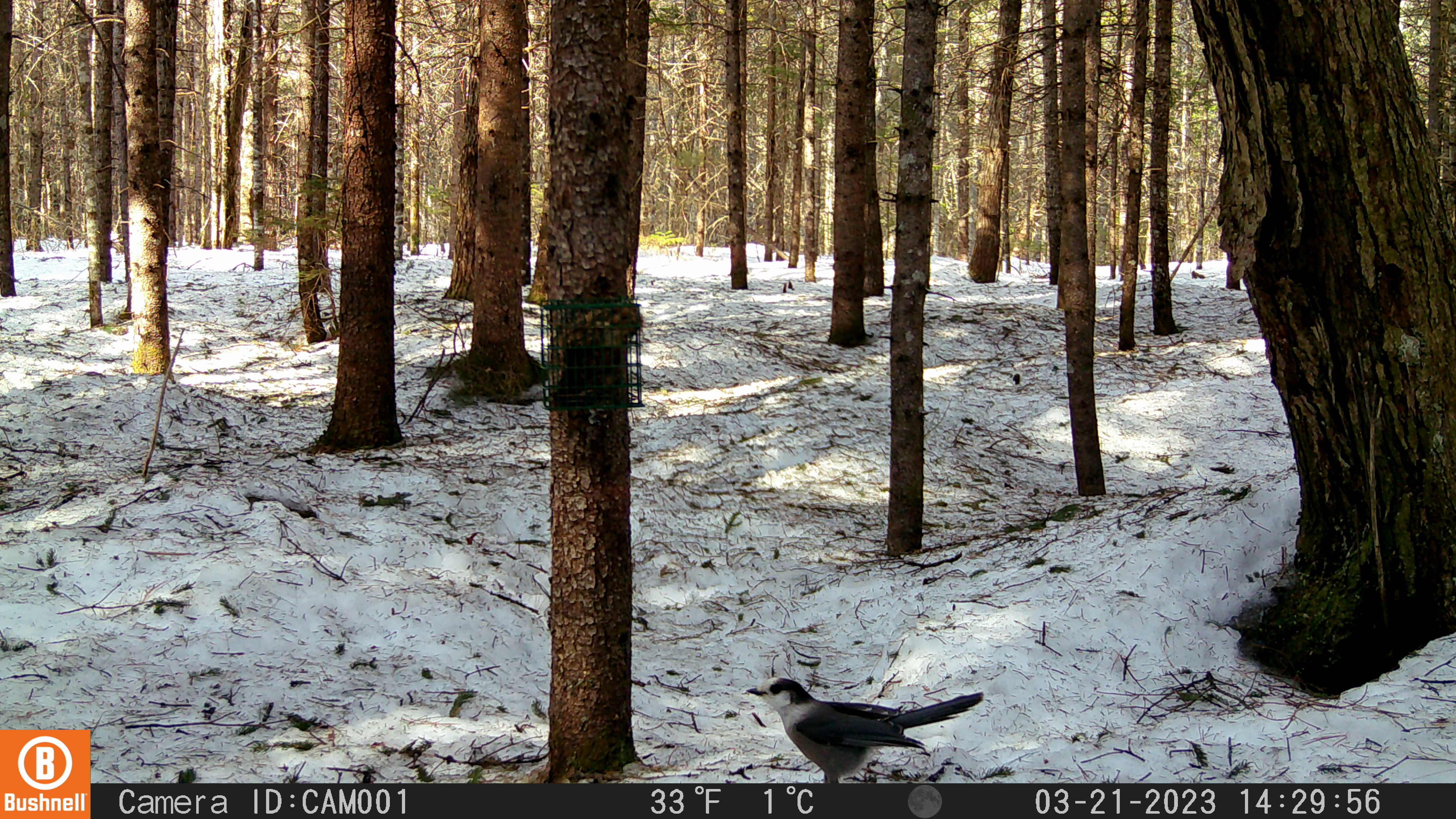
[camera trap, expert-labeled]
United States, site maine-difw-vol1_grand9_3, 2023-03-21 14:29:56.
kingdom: Animalia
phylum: Chordata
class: Aves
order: Passeriformes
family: Corvidae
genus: Perisoreus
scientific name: Perisoreus canadensis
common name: canada jay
Canada jay (Perisoreus canadensis).